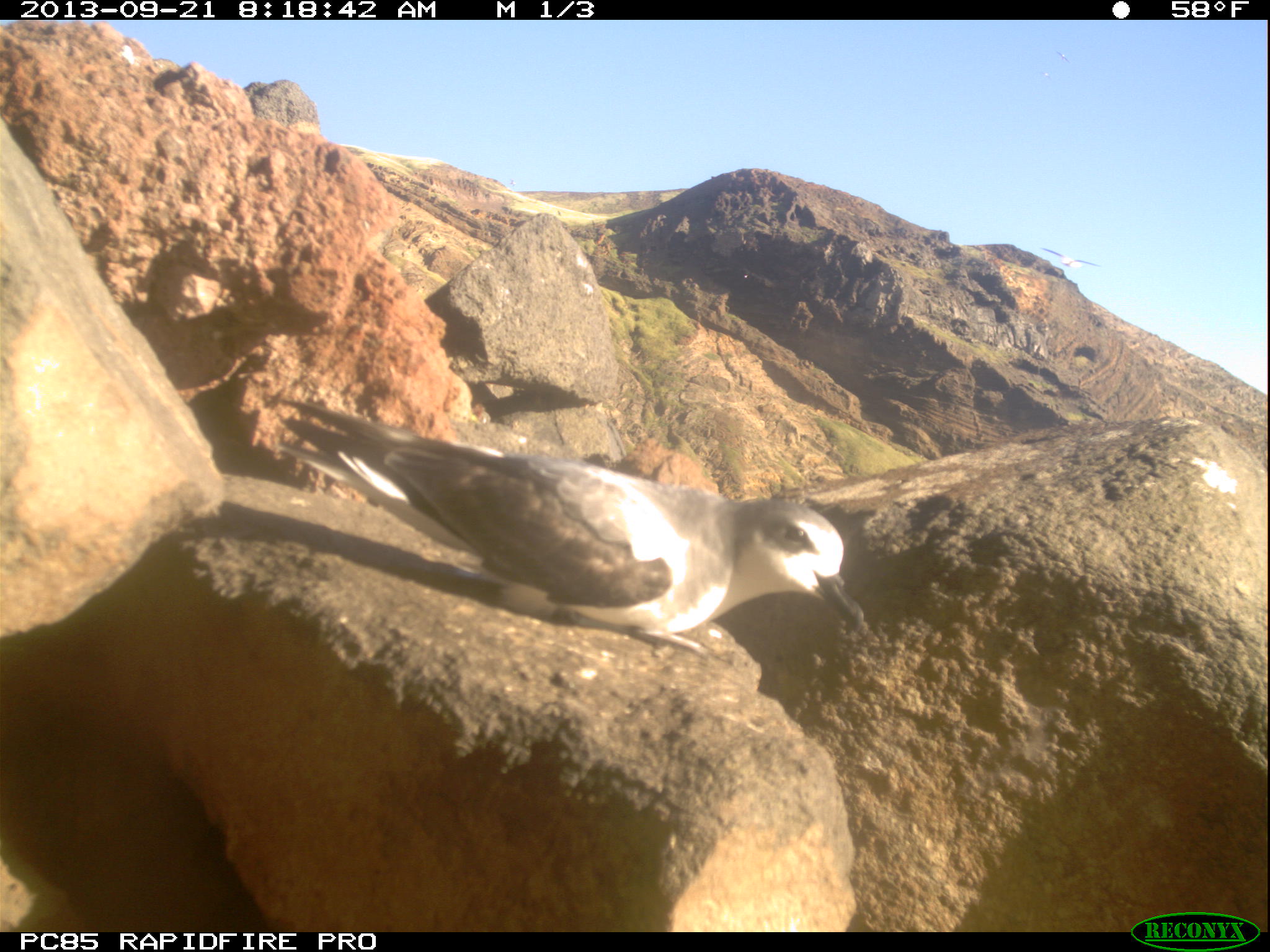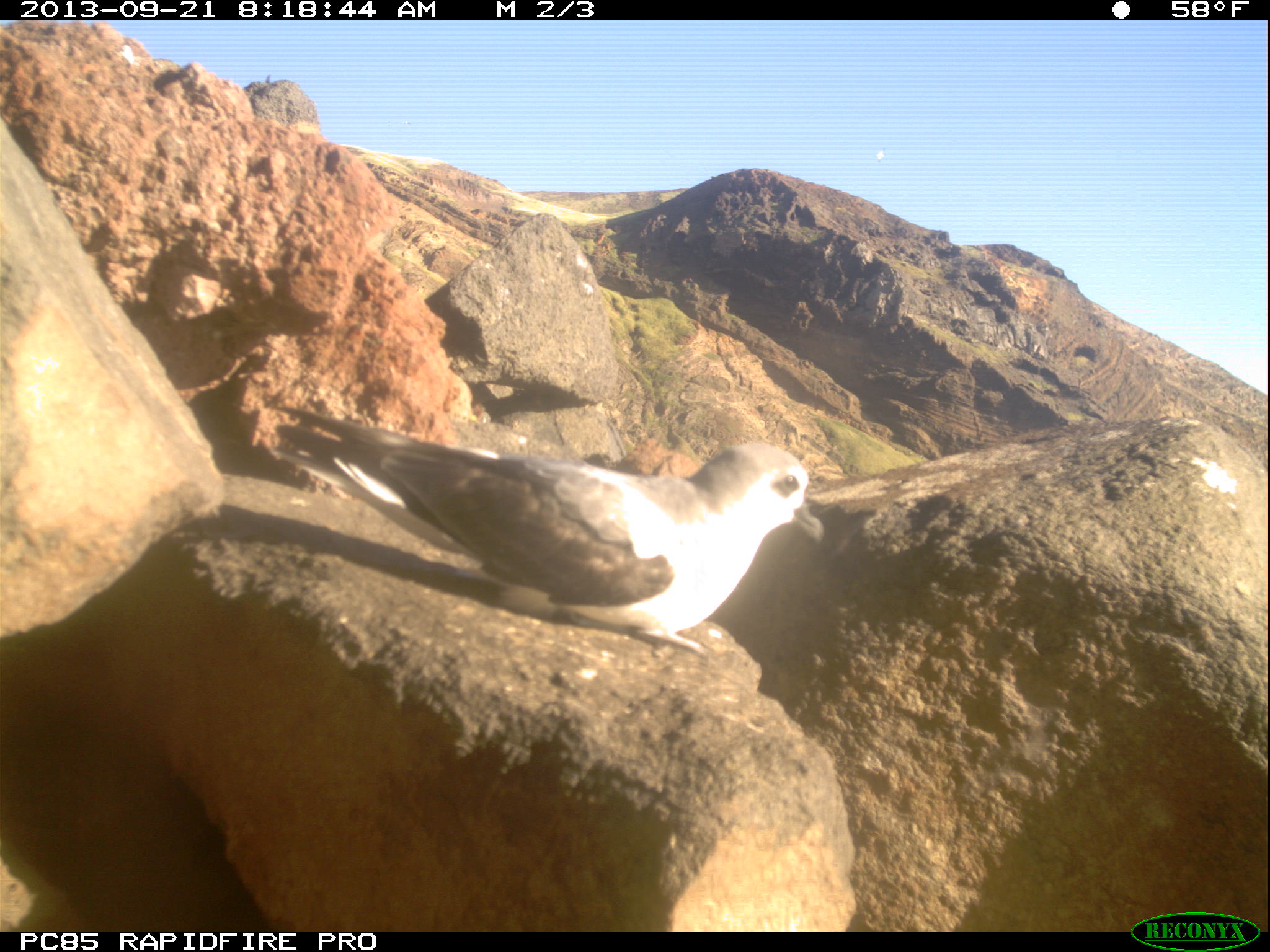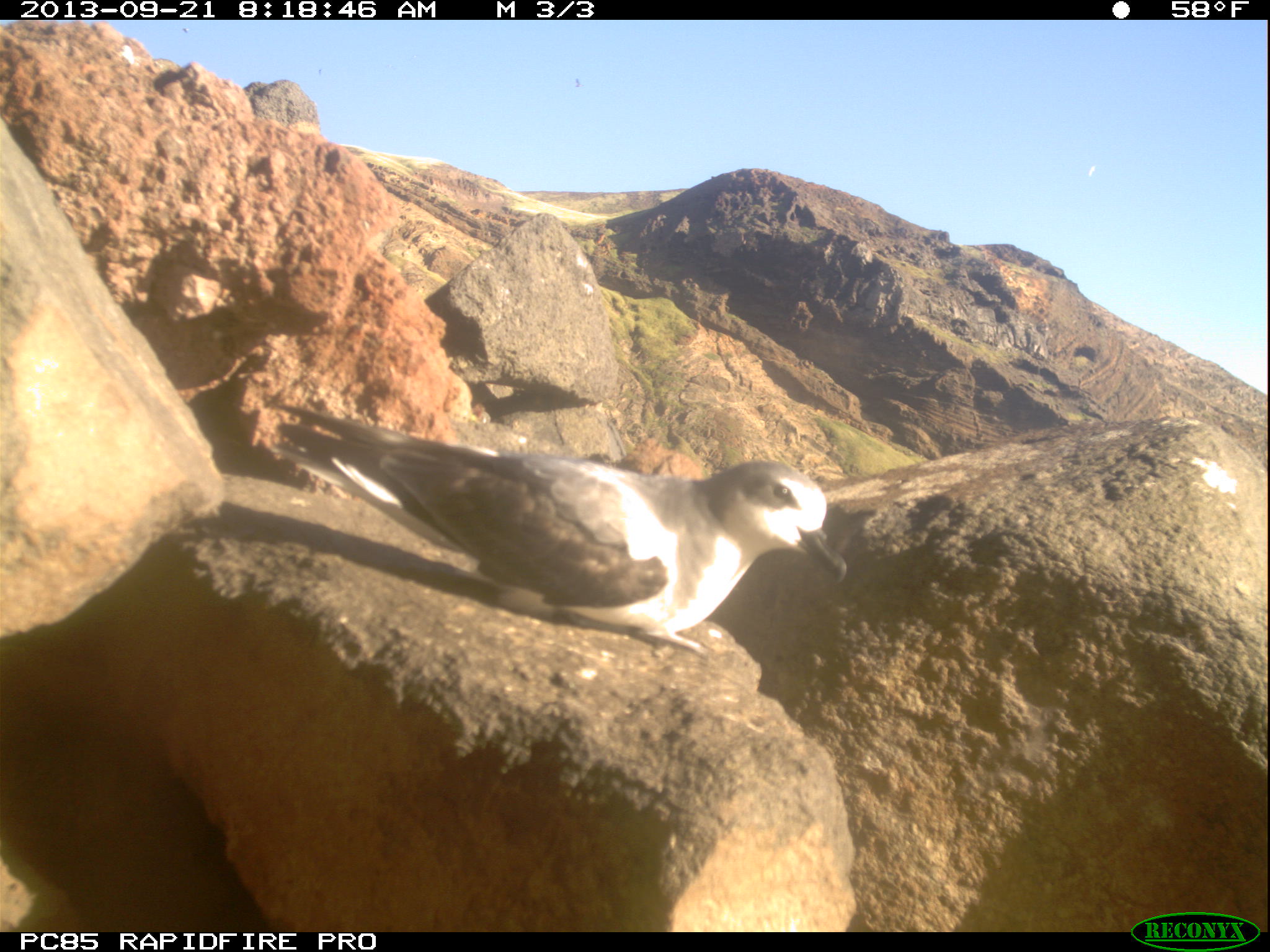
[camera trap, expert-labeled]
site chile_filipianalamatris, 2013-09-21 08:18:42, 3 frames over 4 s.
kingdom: Animalia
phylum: Chordata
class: Aves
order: Procellariiformes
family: Procellariidae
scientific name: Procellariidae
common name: petrel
Petrel (Procellariidae).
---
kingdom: Animalia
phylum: Chordata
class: Aves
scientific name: Aves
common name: bird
Bird (Aves).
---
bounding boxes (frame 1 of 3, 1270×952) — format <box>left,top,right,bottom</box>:
bird: <box>1037,243,1105,277</box>
petrel: <box>280,393,868,668</box>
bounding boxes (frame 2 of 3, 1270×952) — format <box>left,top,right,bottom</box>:
petrel: <box>272,397,817,660</box>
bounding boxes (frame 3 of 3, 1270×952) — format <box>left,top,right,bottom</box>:
petrel: <box>264,399,849,656</box>